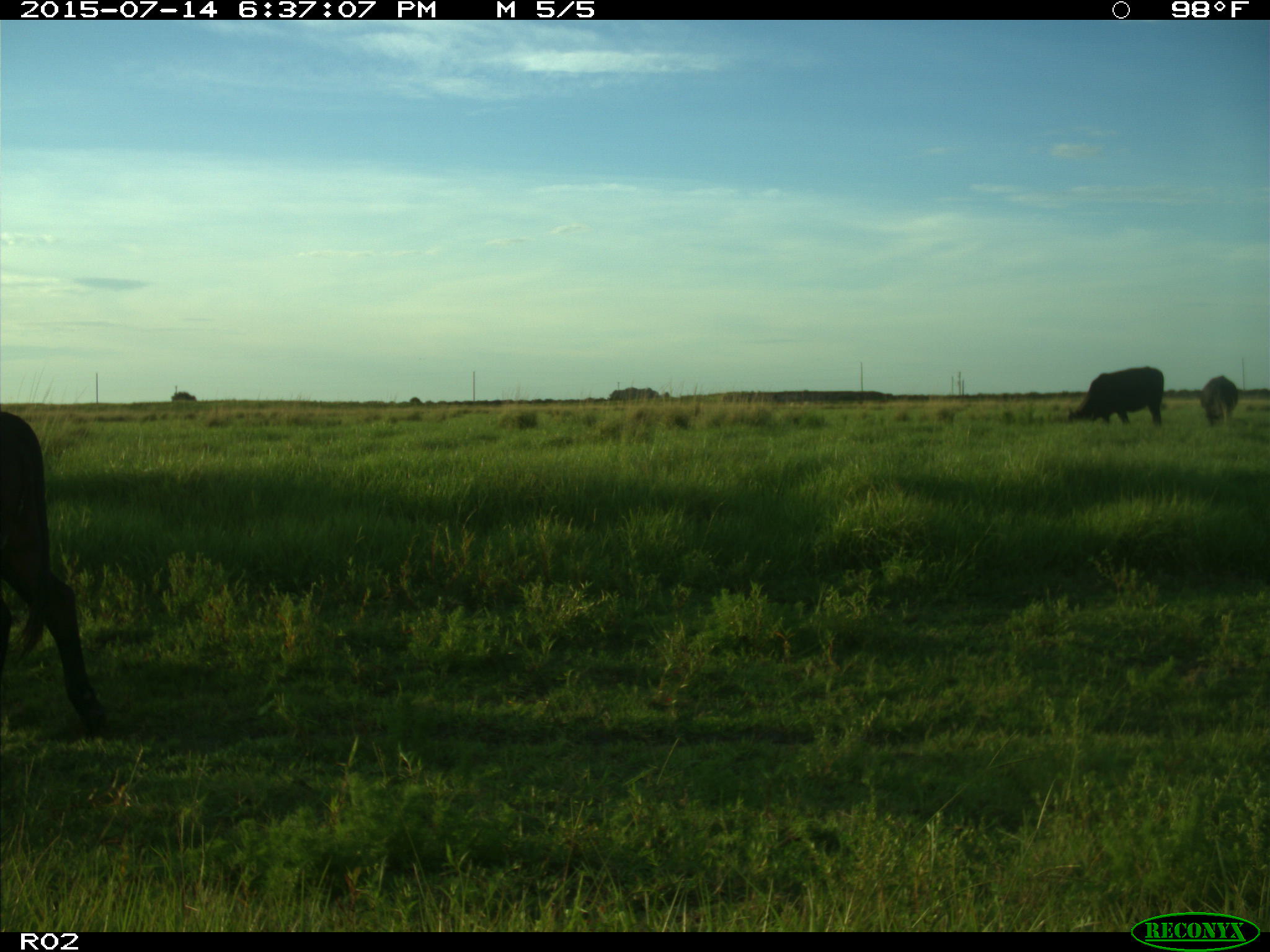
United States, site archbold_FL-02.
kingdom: Animalia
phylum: Chordata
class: Mammalia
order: Artiodactyla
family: Bovidae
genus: Bos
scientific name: Bos taurus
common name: domestic cow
Bos taurus (domestic cow).